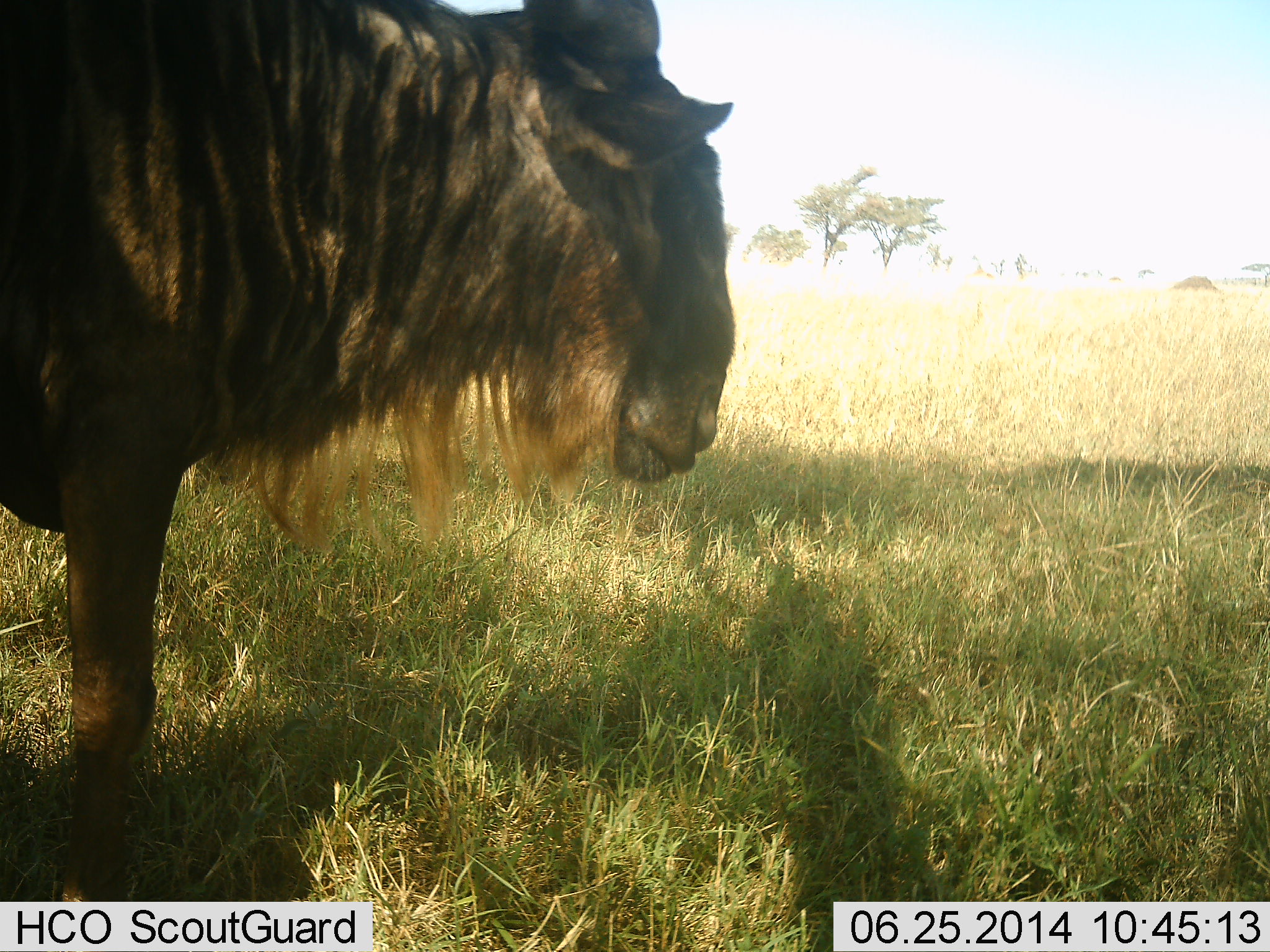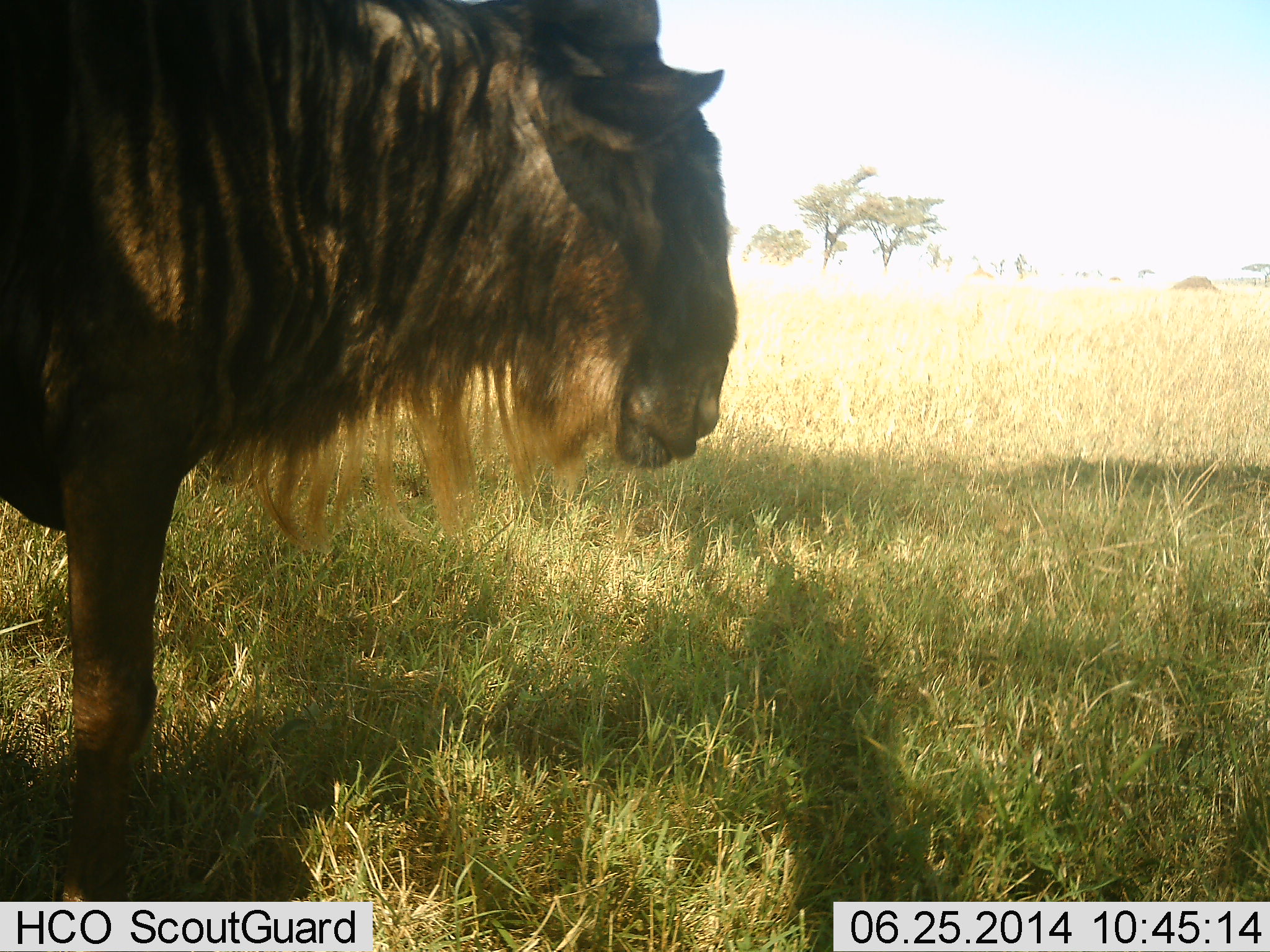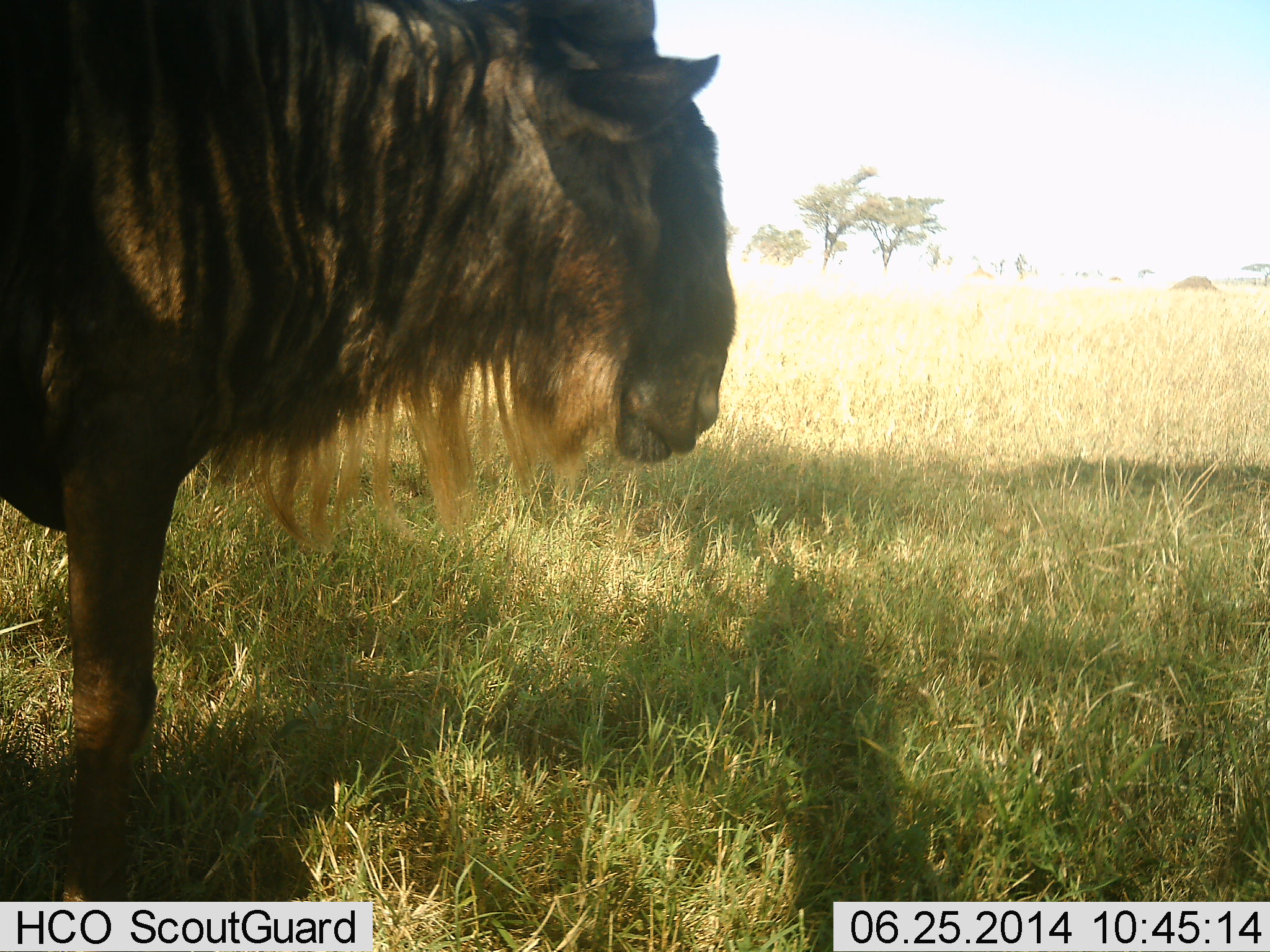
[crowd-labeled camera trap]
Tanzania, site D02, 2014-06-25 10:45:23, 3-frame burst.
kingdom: Animalia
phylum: Chordata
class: Mammalia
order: Artiodactyla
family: Bovidae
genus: Connochaetes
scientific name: Connochaetes taurinus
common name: blue wildebeest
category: wildebeest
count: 1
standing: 100%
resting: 0%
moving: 0%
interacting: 0%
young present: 0%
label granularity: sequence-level